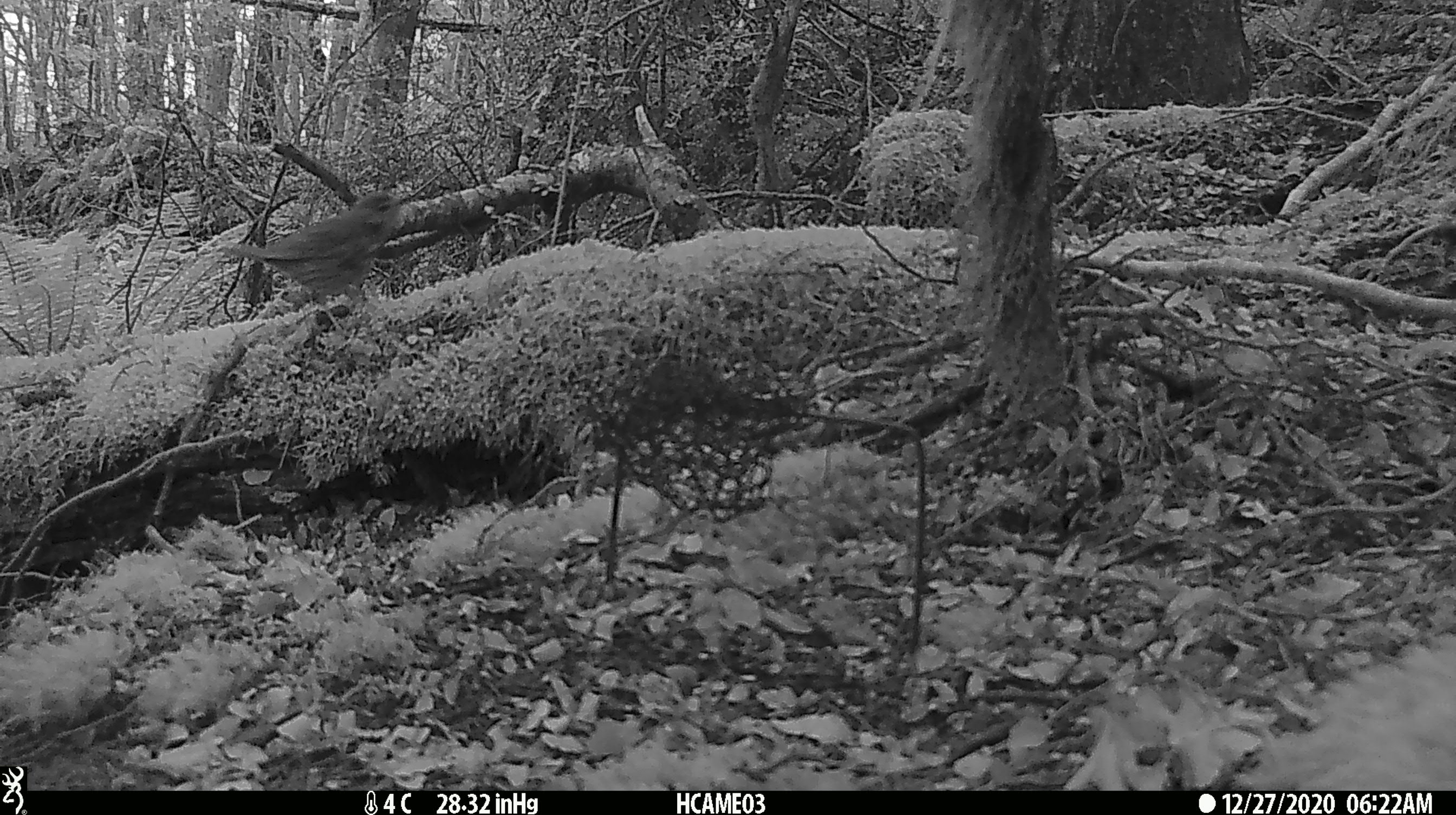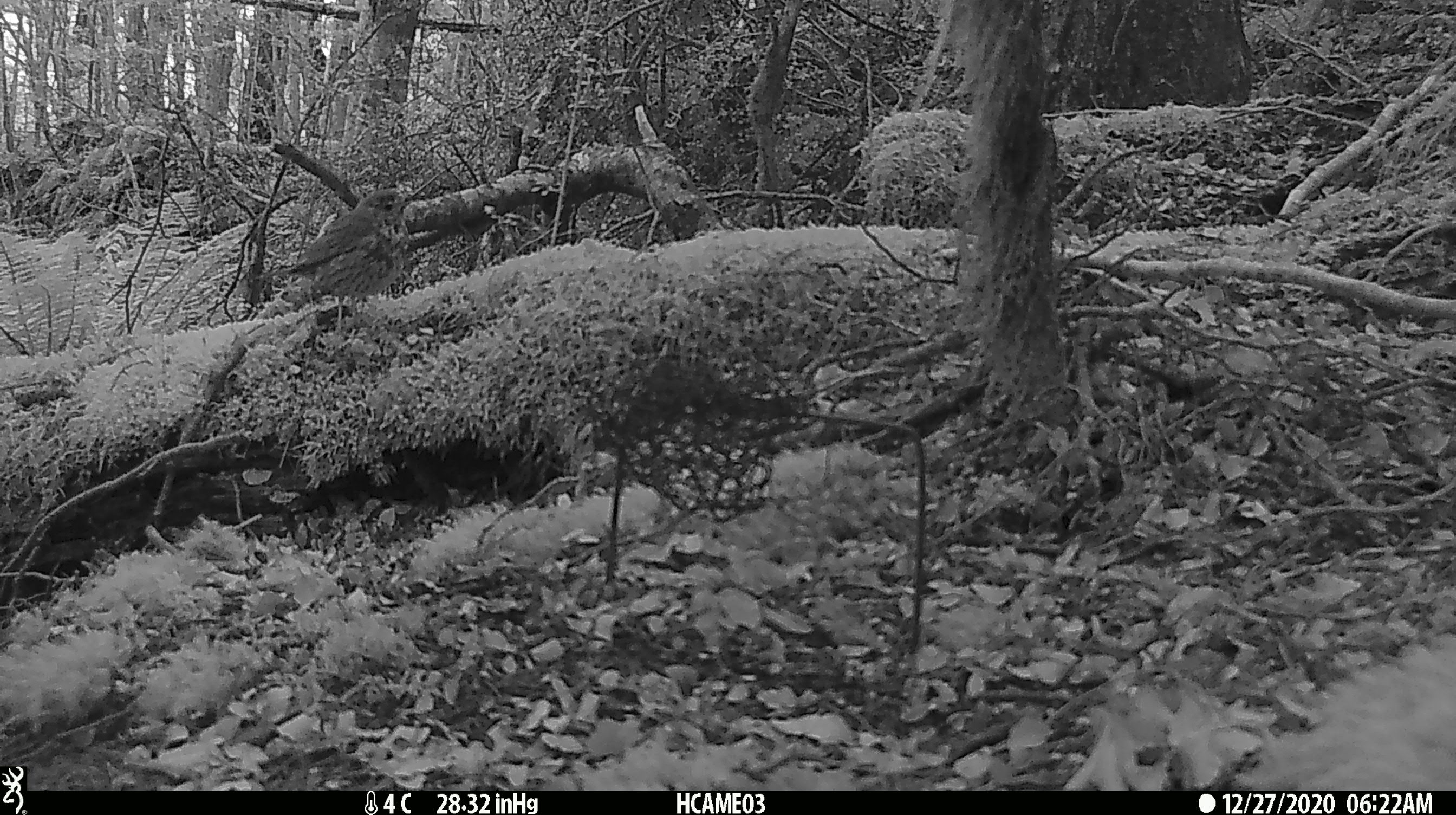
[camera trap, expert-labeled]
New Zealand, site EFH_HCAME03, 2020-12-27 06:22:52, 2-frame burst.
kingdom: Animalia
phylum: Chordata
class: Aves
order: Passeriformes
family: Turdidae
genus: Turdus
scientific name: Turdus philomelos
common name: song thrush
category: thrush